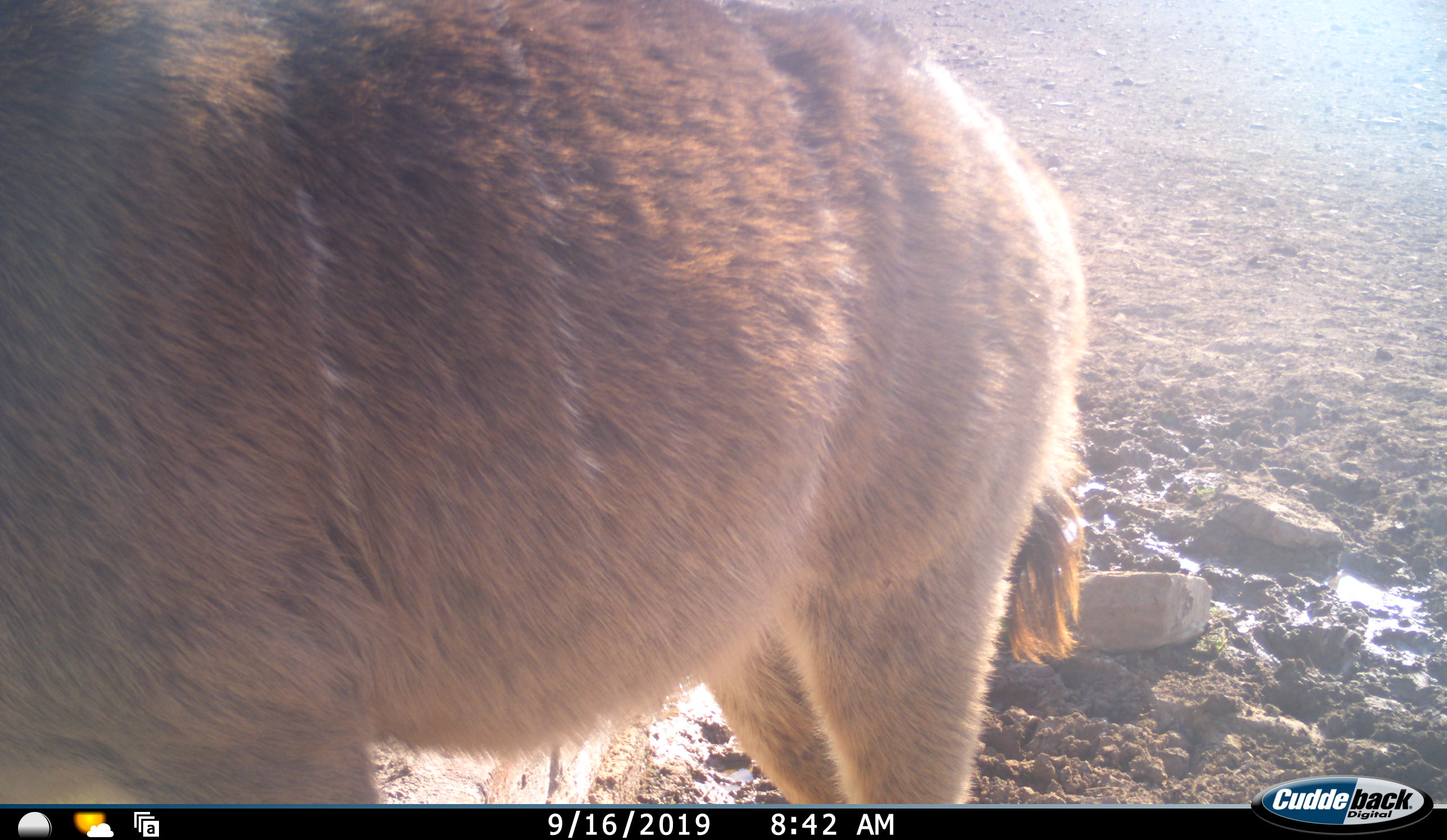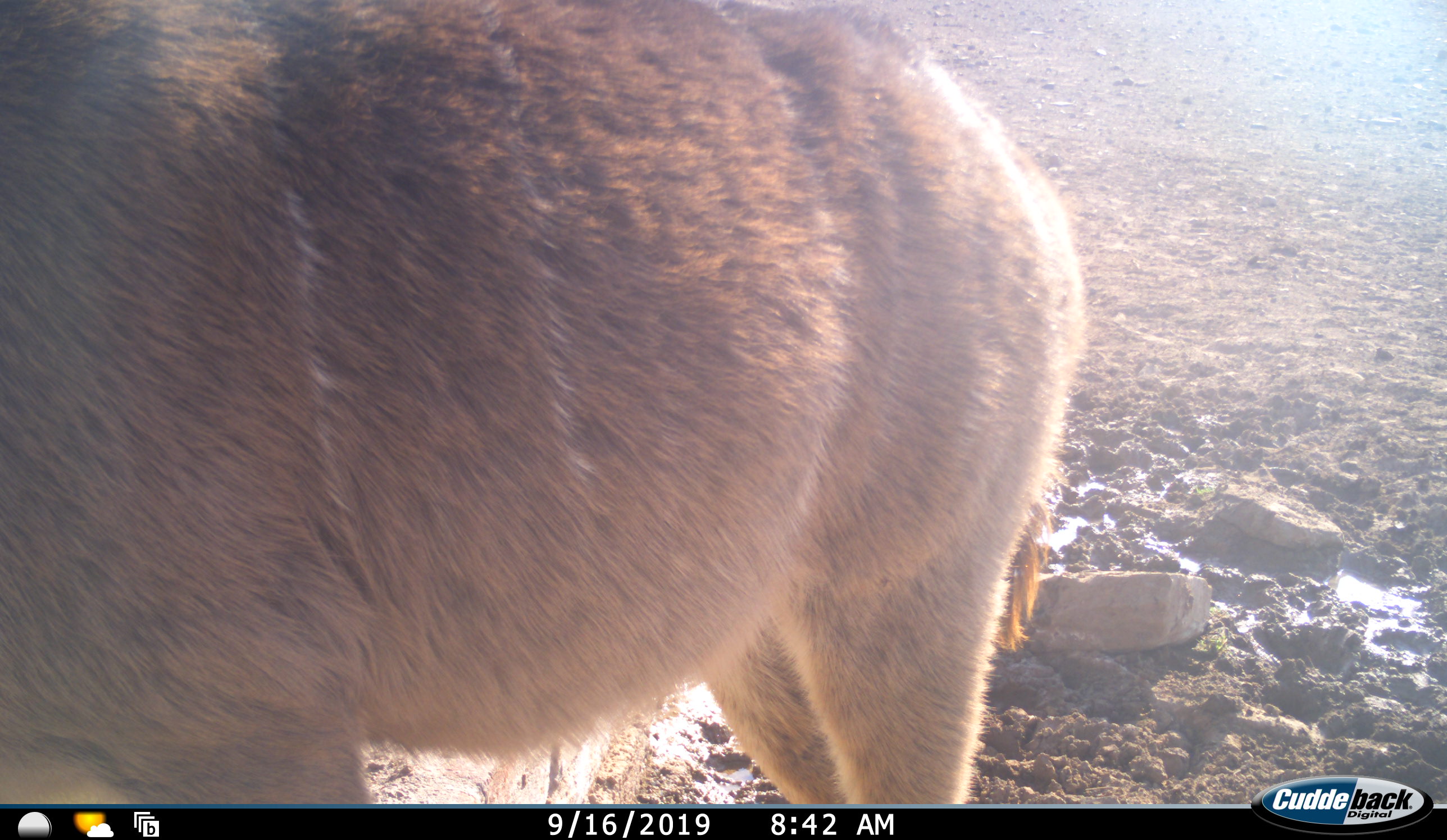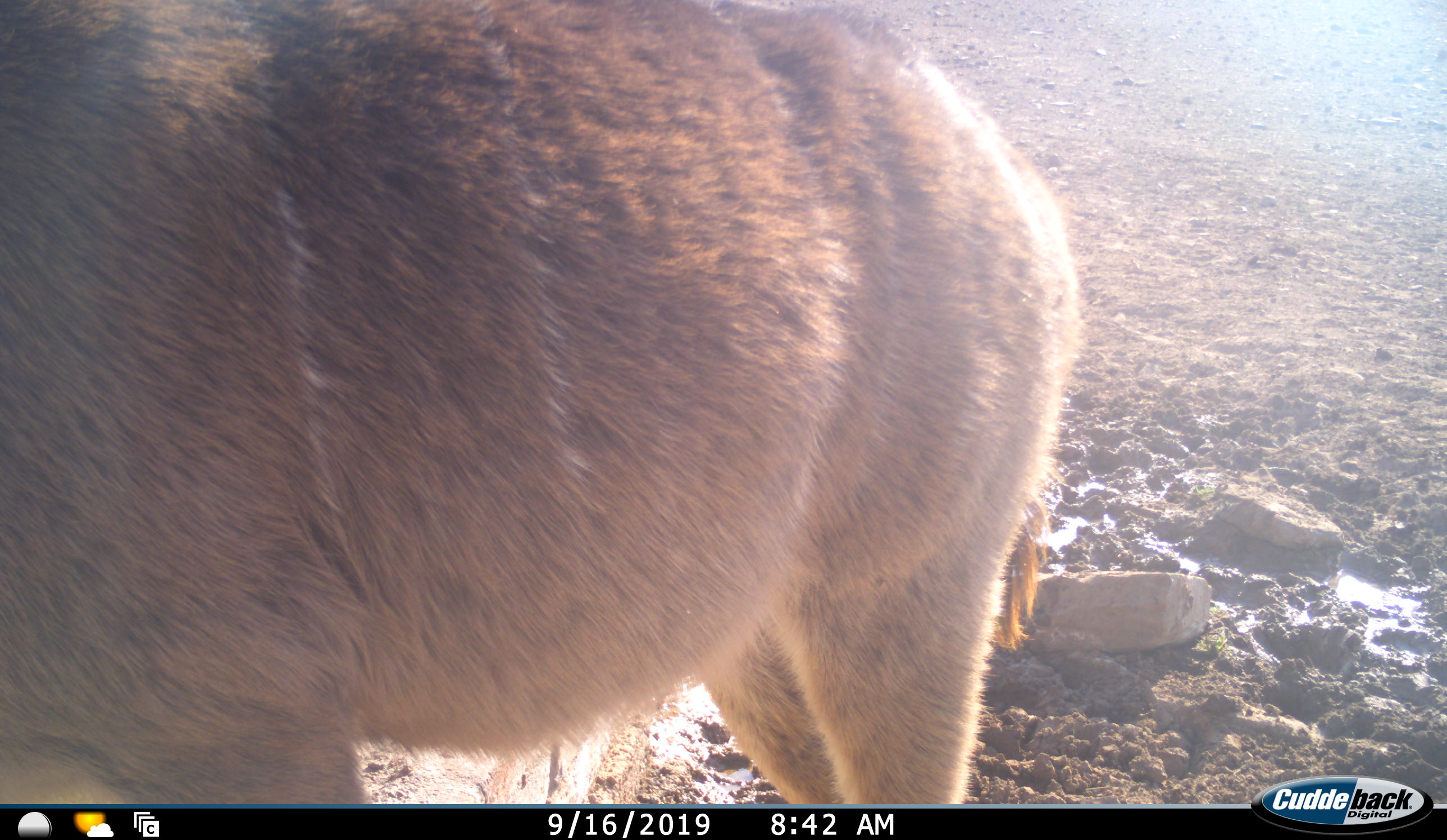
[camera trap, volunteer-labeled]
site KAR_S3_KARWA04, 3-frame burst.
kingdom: Animalia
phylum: Chordata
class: Mammalia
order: Artiodactyla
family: Bovidae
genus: Tragelaphus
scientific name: Tragelaphus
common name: kudu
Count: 1.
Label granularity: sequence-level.